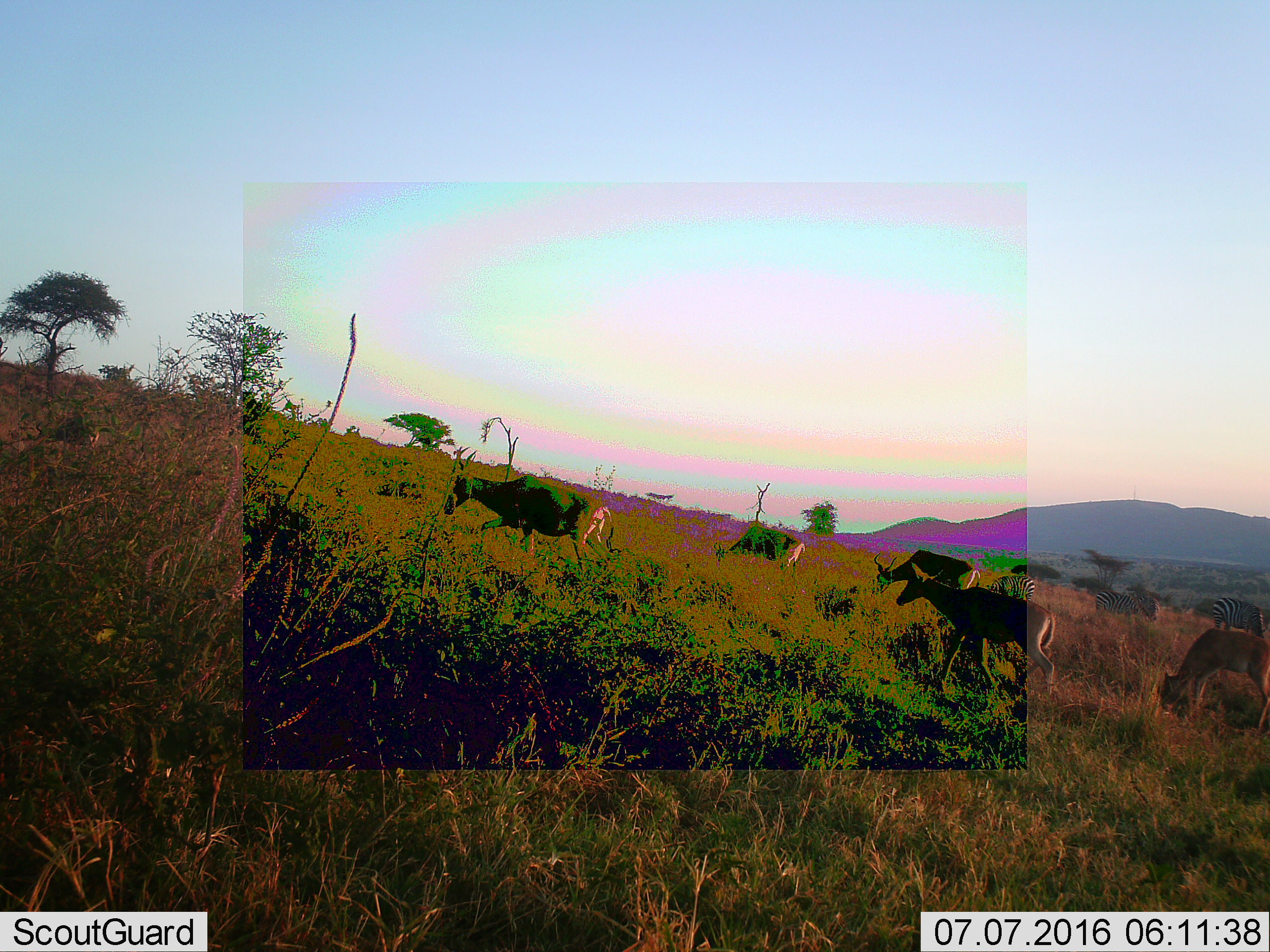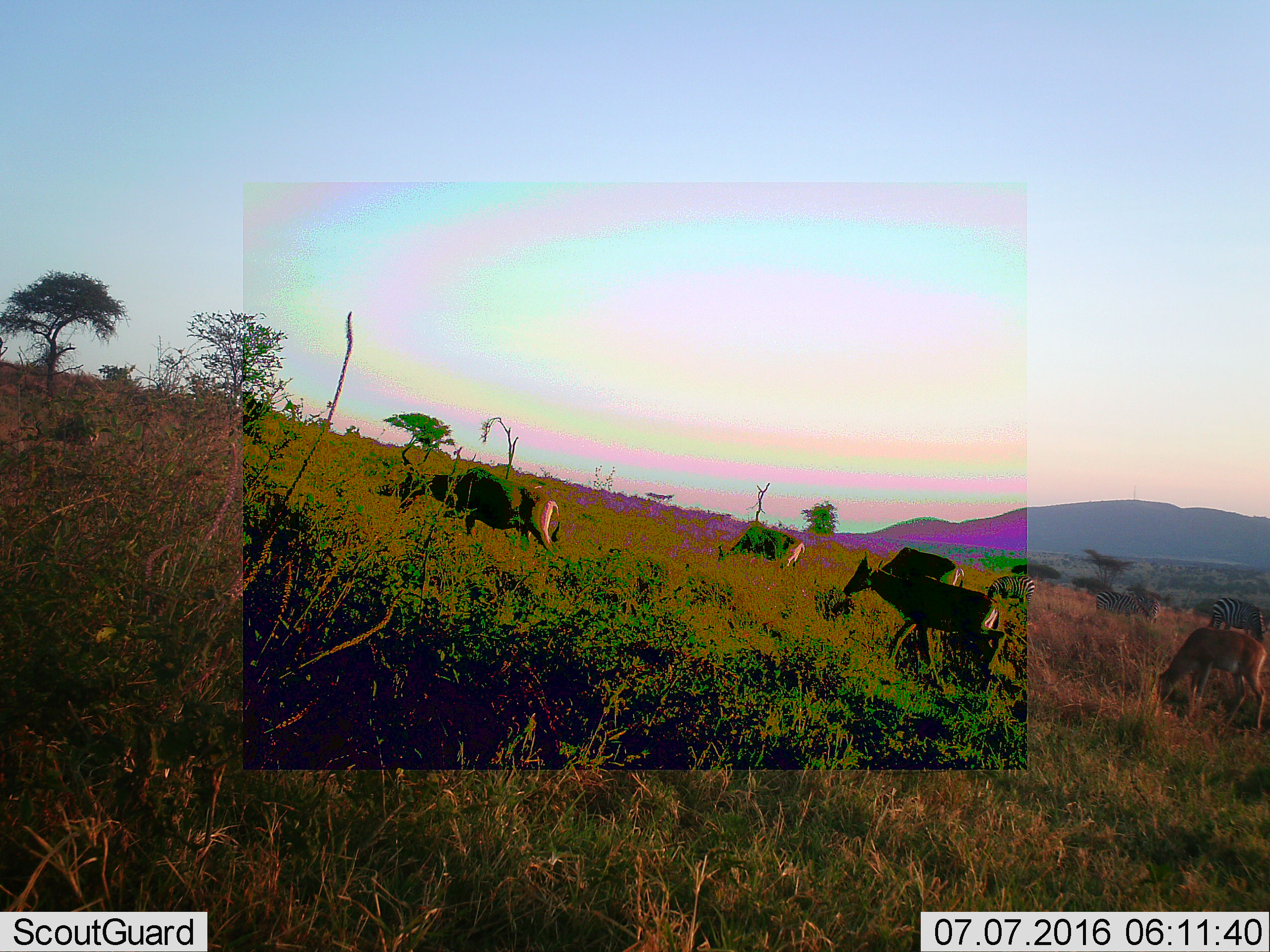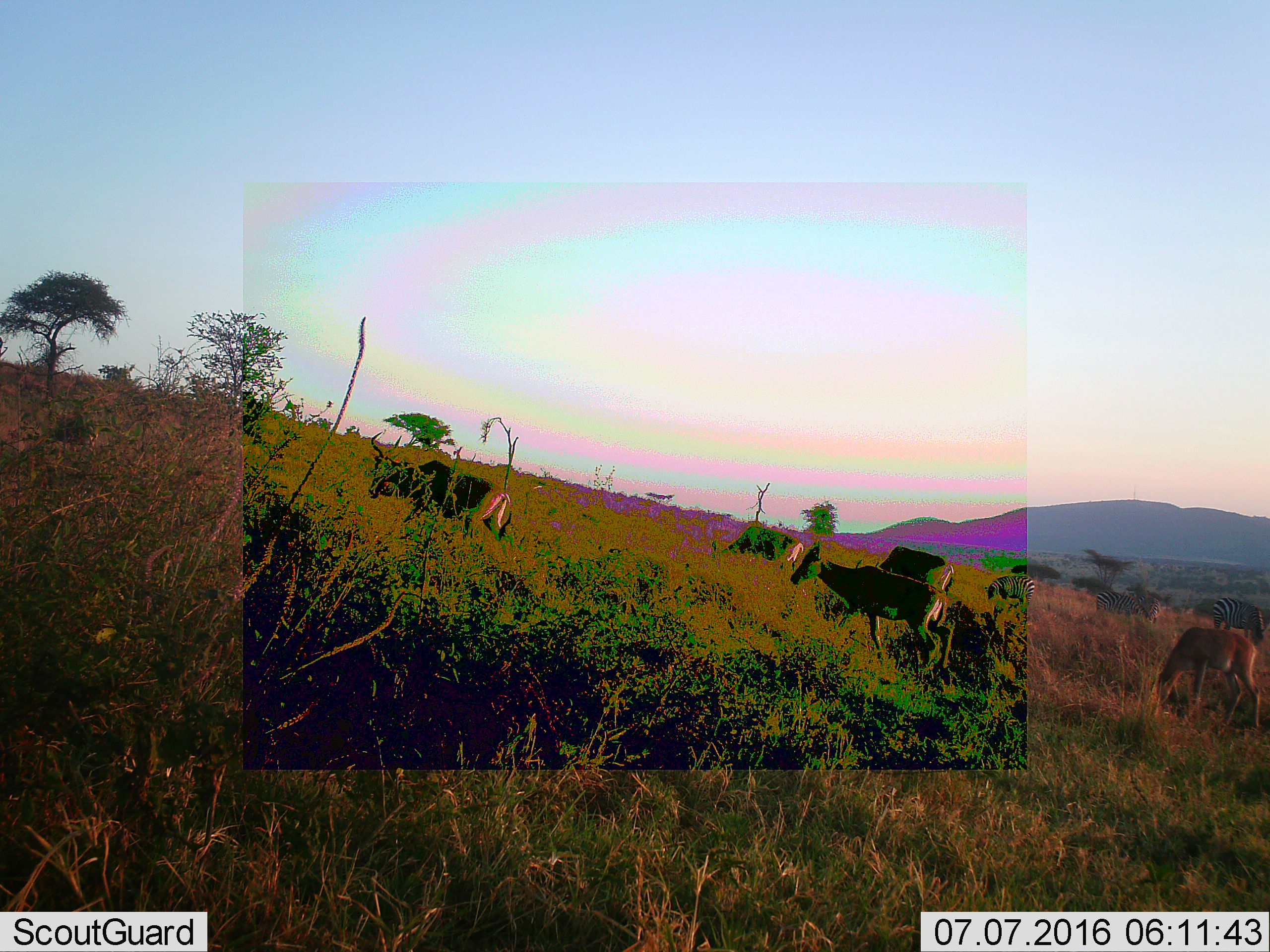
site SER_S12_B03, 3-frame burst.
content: unidentified animal